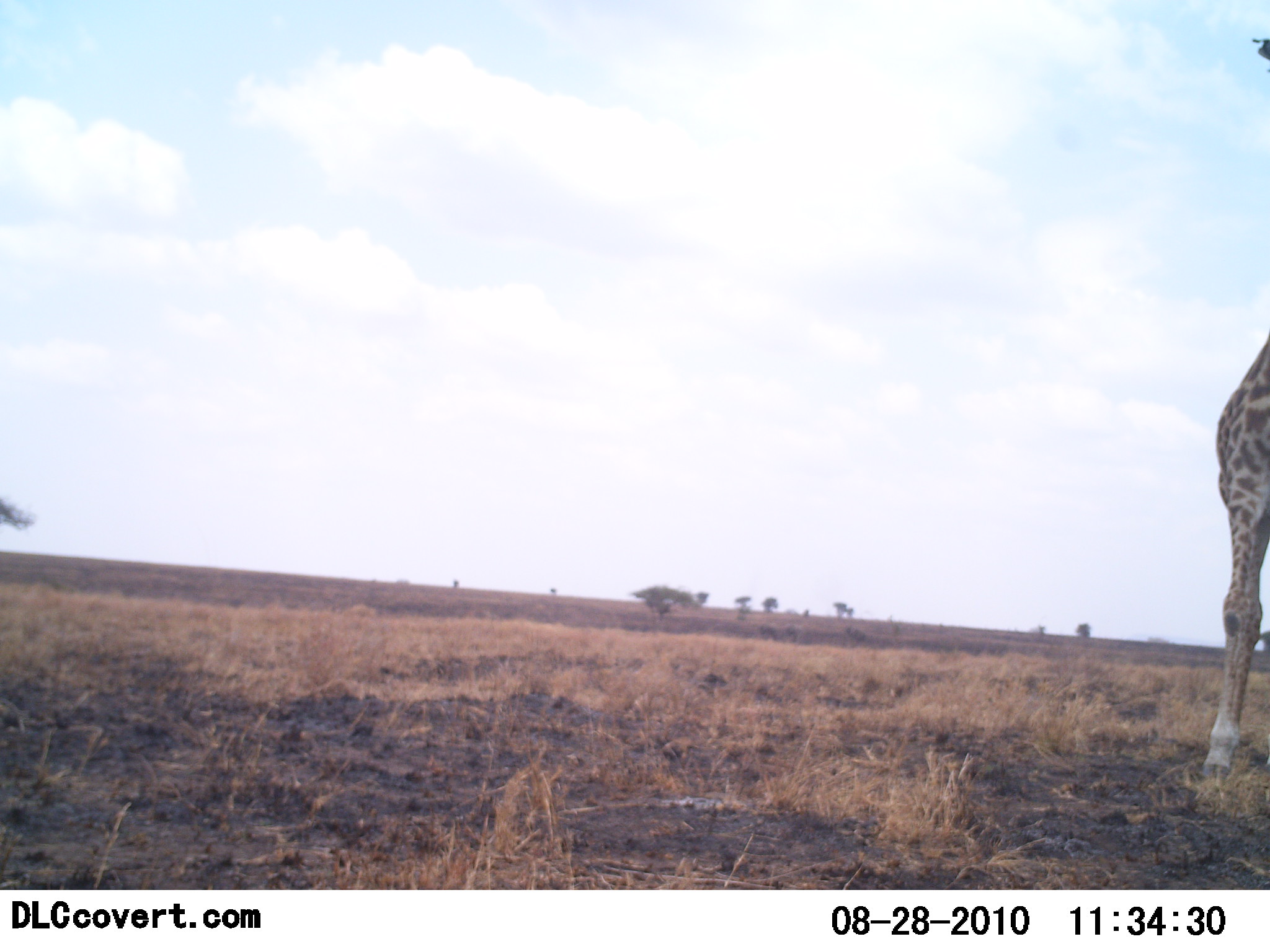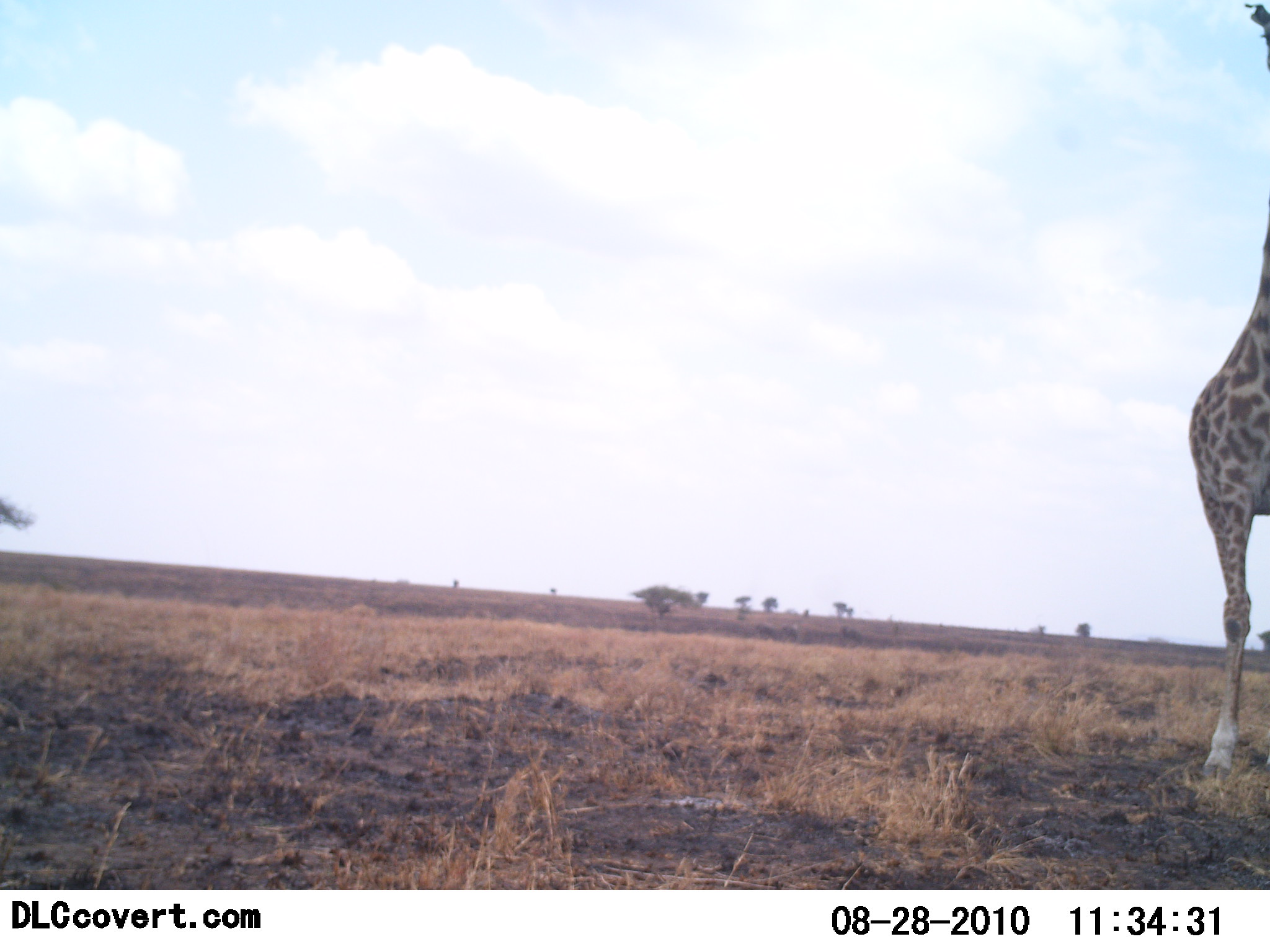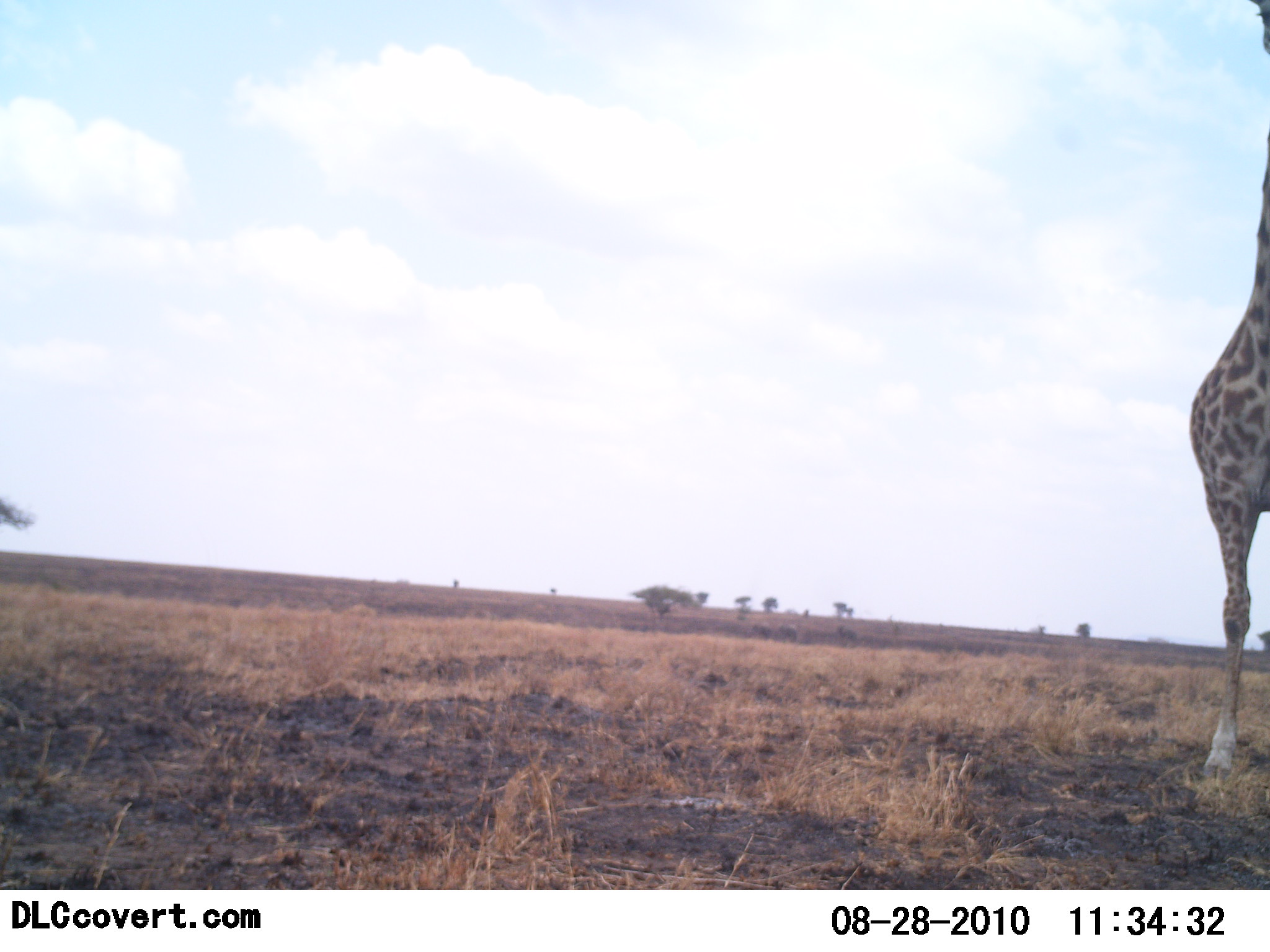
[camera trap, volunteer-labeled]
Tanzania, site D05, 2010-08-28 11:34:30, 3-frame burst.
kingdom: Animalia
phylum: Chordata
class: Mammalia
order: Artiodactyla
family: Giraffidae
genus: Giraffa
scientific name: Giraffa camelopardalis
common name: giraffe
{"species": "giraffe (Giraffa camelopardalis)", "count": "1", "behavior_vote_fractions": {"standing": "93%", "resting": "0%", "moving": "7%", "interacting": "0%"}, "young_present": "0%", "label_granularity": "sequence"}